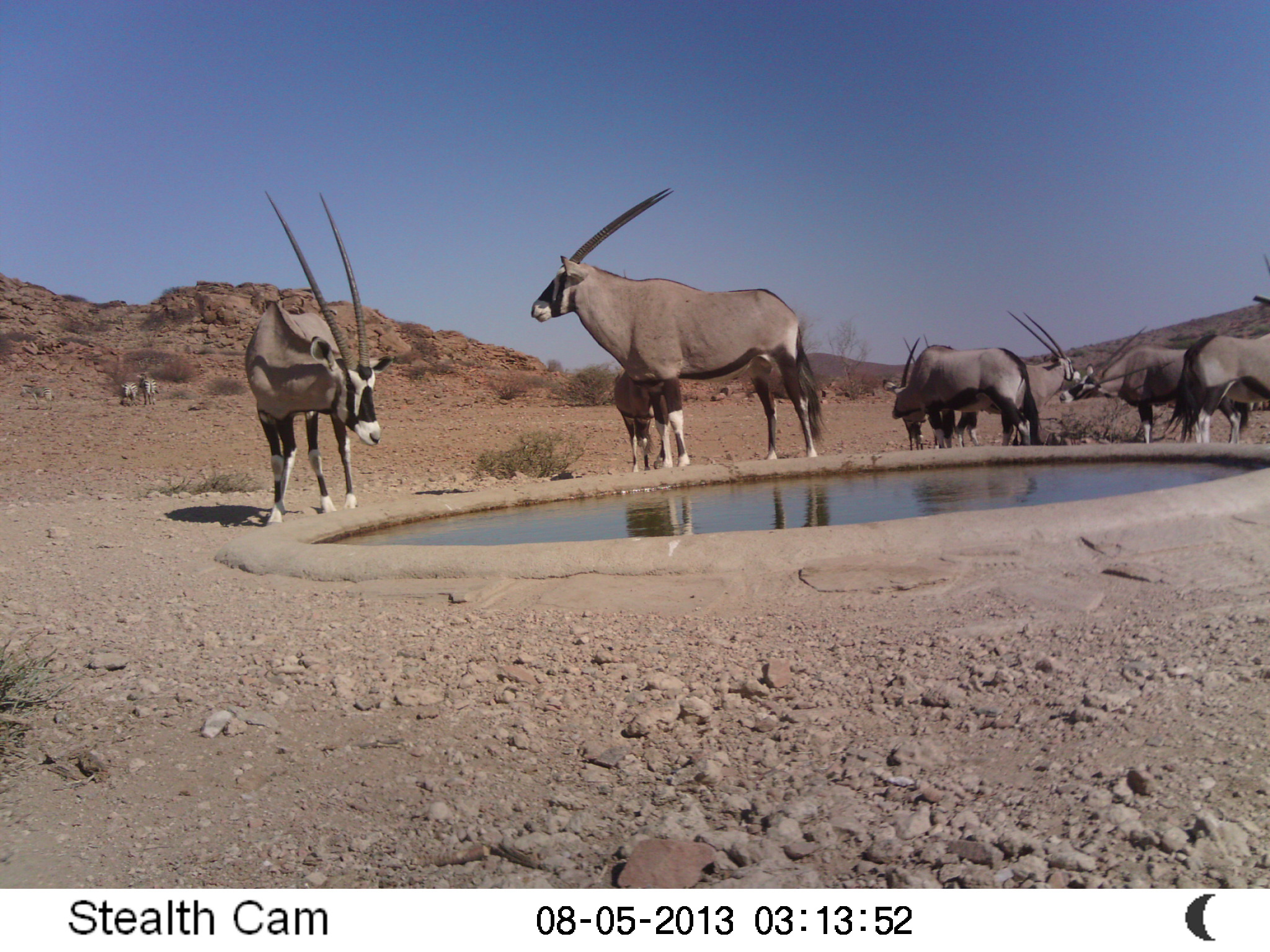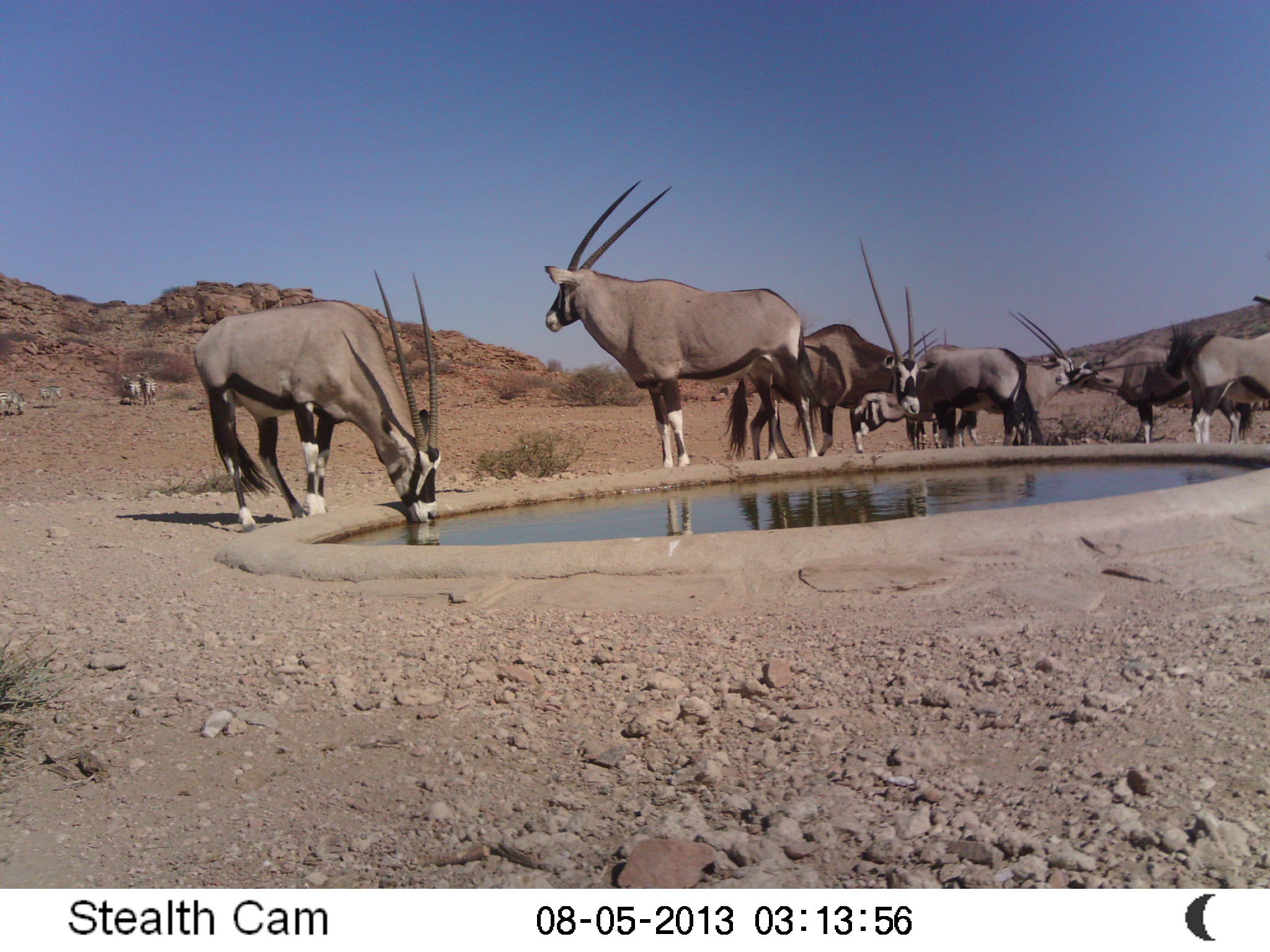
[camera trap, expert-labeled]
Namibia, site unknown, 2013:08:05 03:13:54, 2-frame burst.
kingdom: Animalia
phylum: Chordata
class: Mammalia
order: Artiodactyla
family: Bovidae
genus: Oryx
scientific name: Oryx gazella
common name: gemsbok